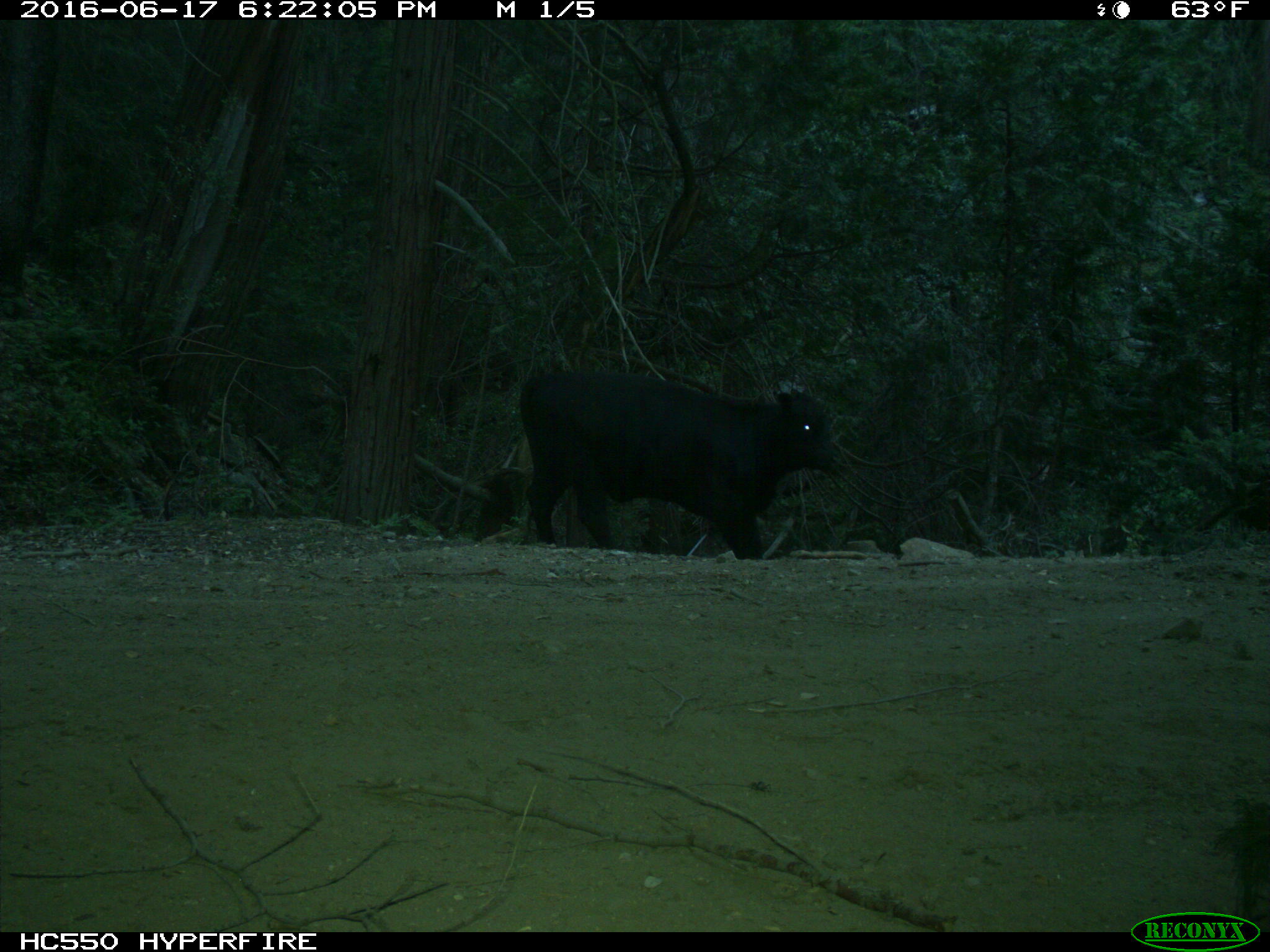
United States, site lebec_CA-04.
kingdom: Animalia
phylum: Chordata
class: Mammalia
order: Artiodactyla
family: Bovidae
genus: Bos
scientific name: Bos taurus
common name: domestic cow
Bos taurus (domestic cow).